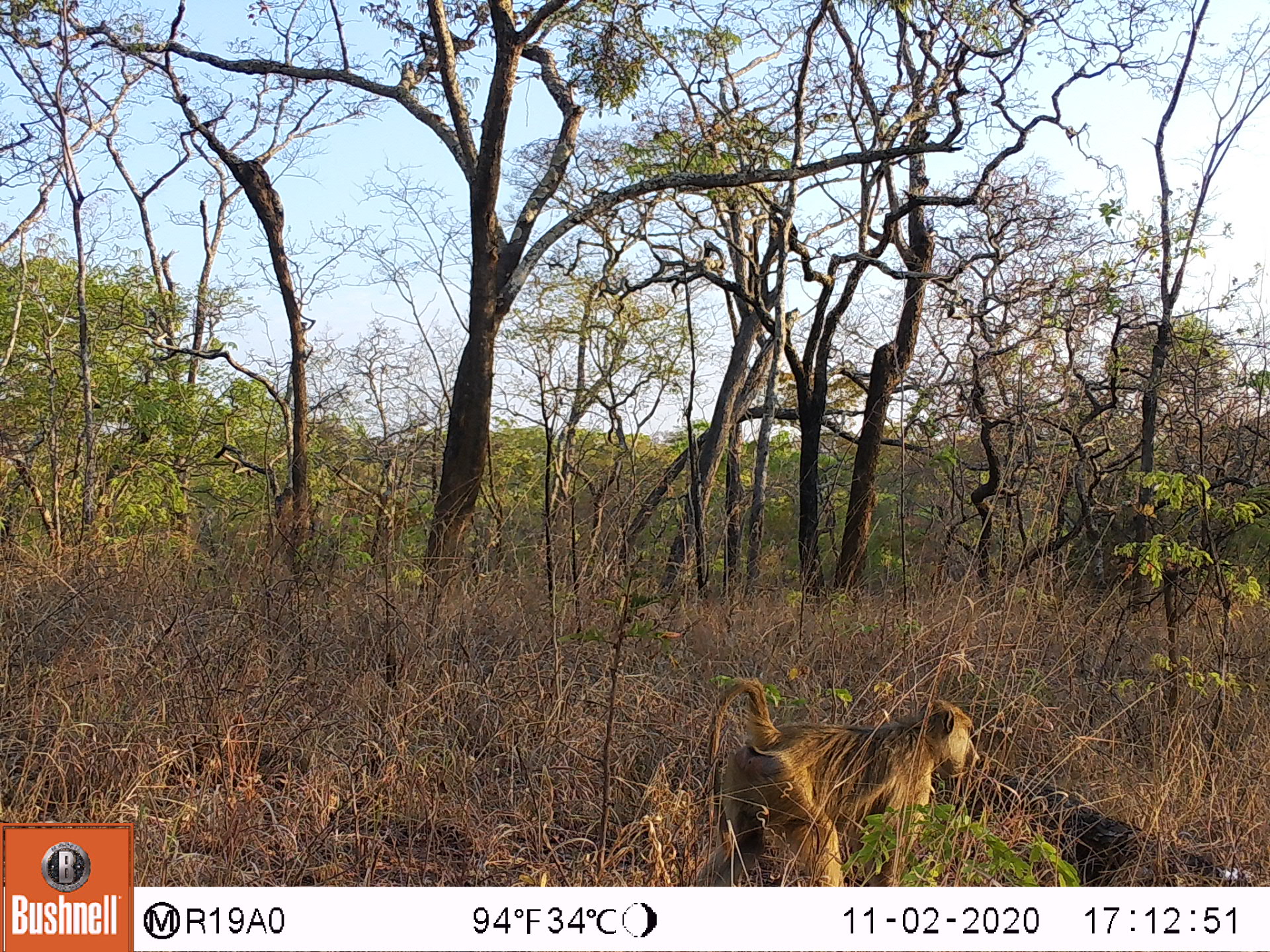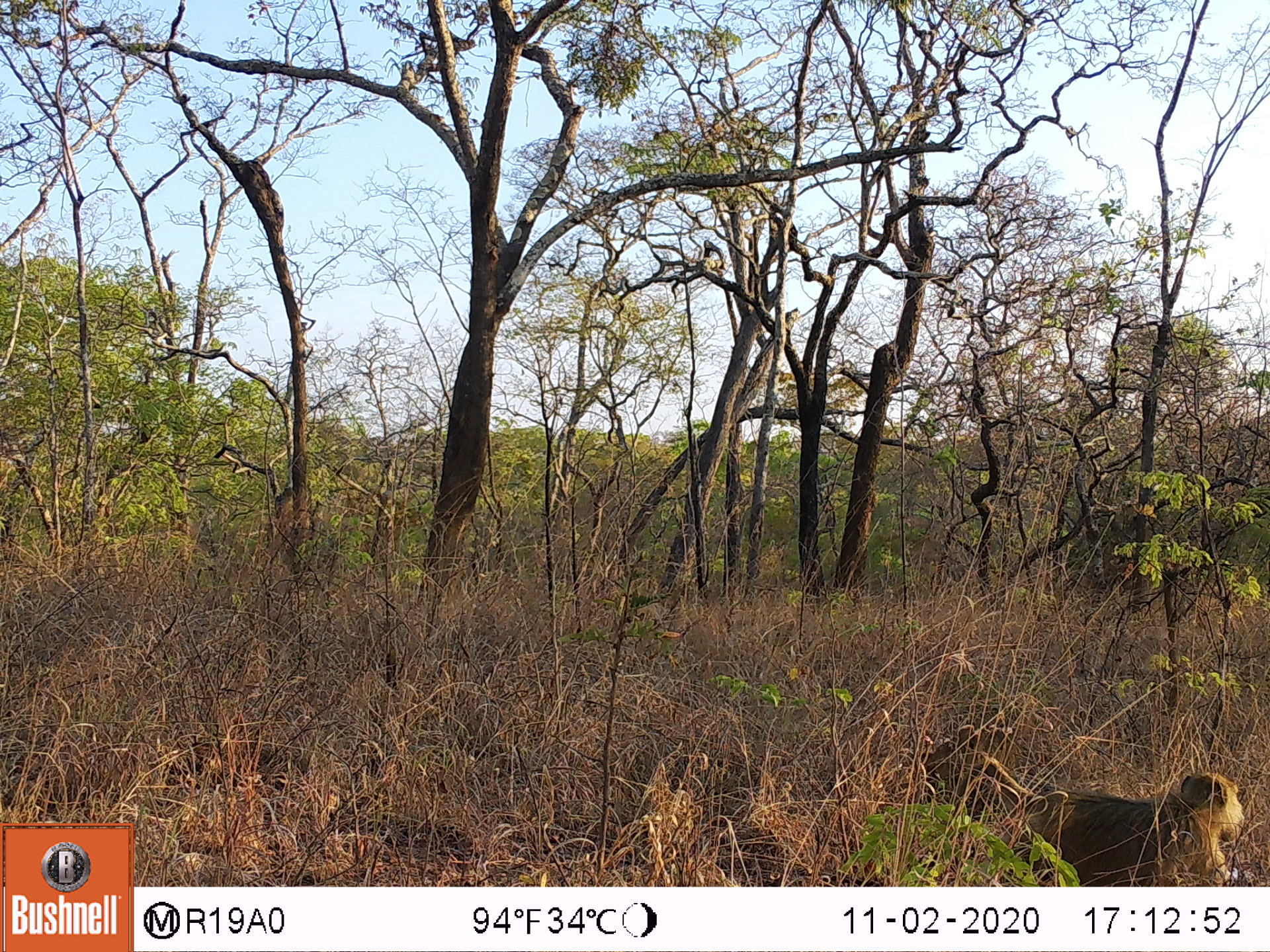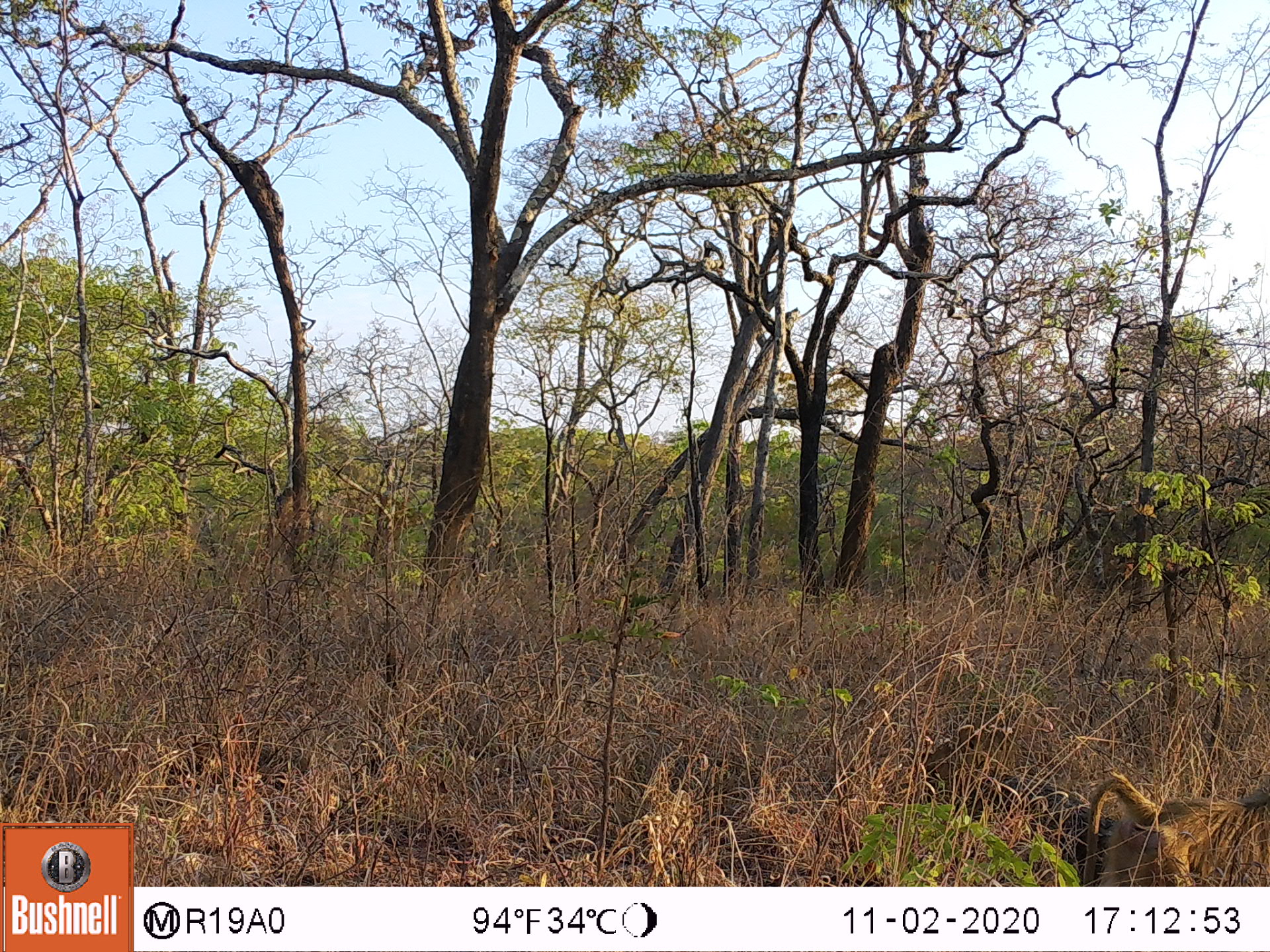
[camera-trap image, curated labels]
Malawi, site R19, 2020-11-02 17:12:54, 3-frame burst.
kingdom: Animalia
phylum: Chordata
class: Mammalia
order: Primates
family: Cercopithecidae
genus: Papio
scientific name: Papio cynocephalus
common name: yellow baboon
Yellow baboon (Papio cynocephalus), count 1.